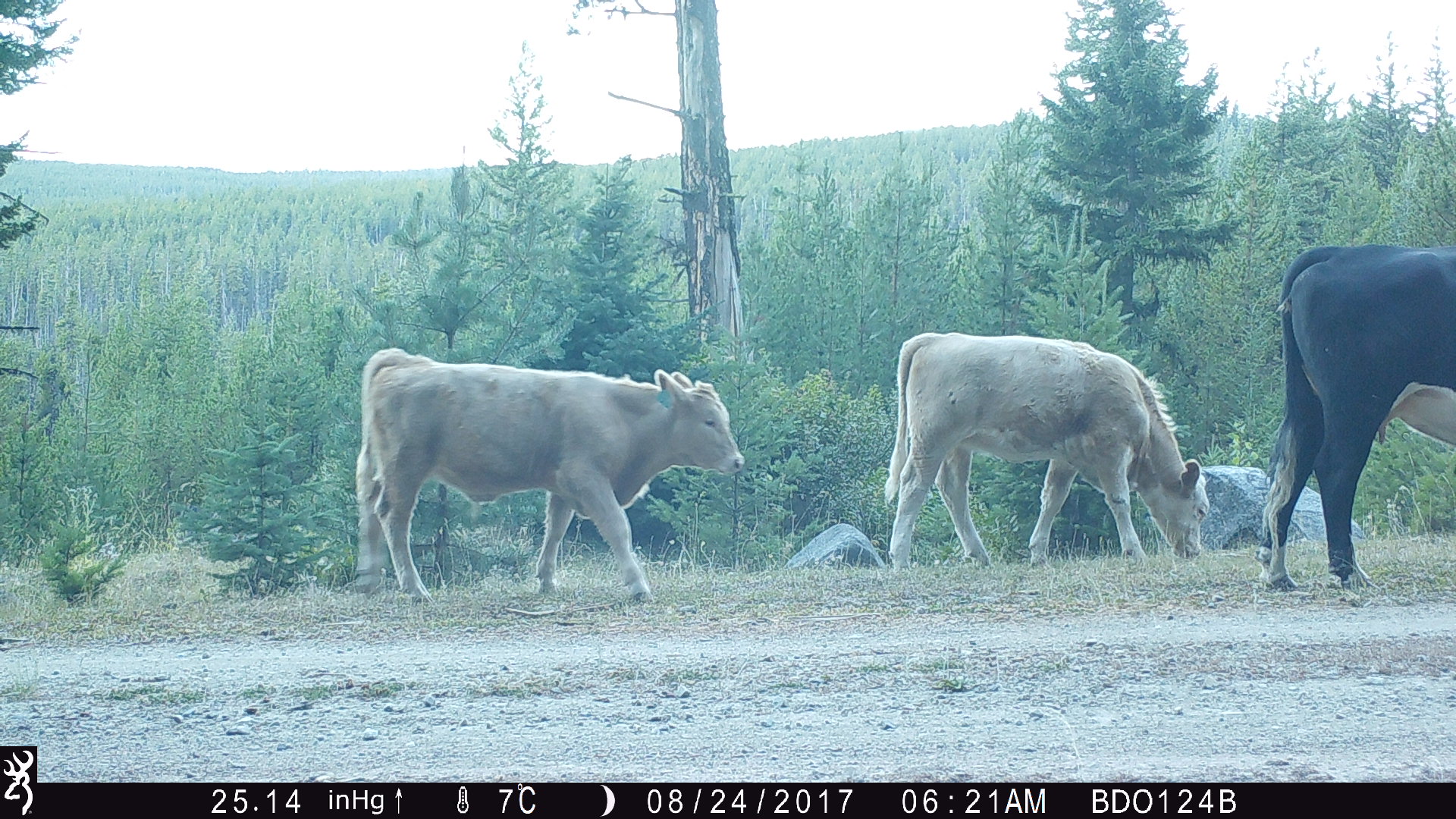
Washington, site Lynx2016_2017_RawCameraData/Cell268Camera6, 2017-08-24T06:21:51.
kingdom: Animalia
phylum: Chordata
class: Mammalia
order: Artiodactyla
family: Bovidae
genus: Bos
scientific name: Bos taurus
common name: domestic cattle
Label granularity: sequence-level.